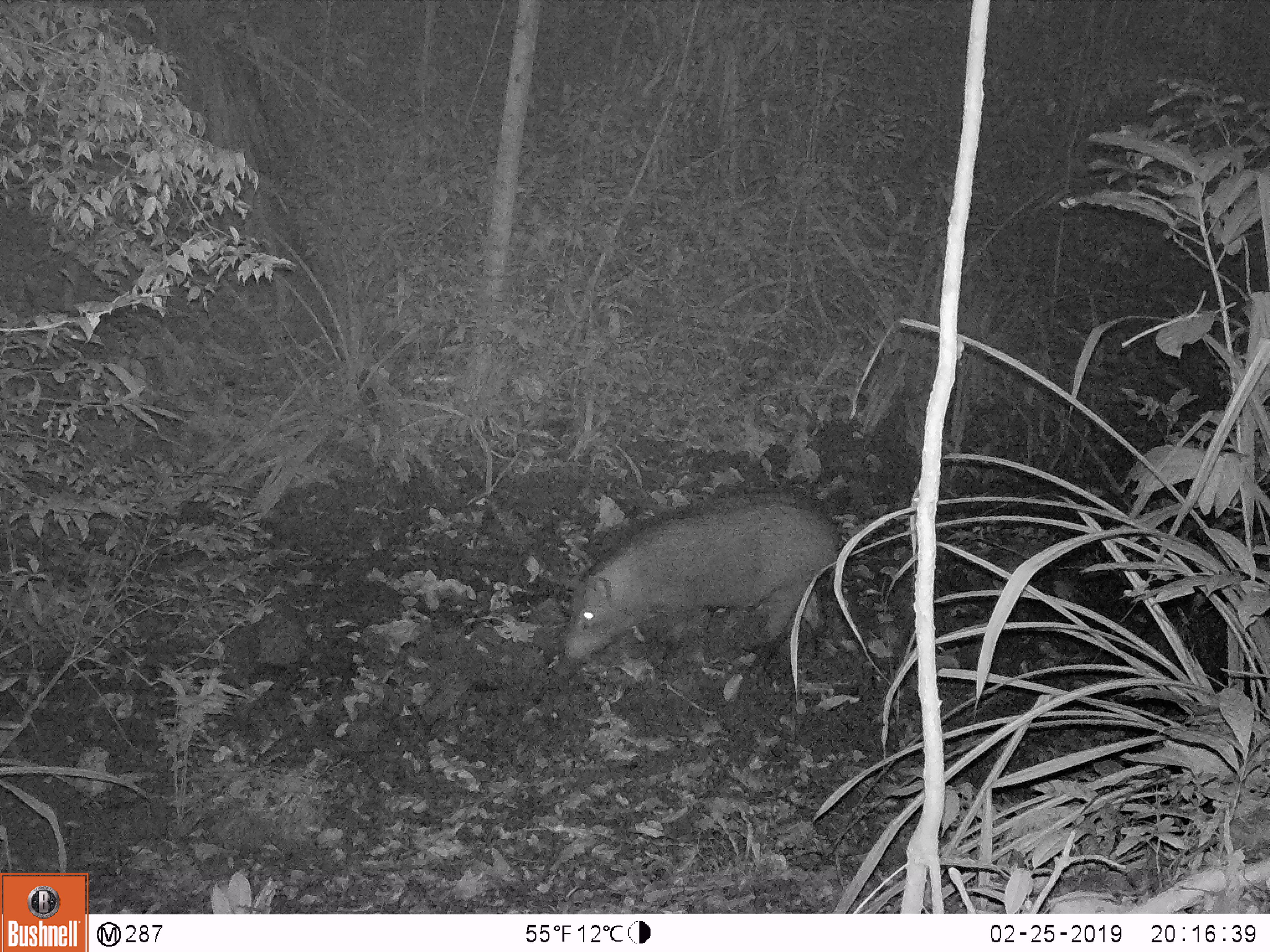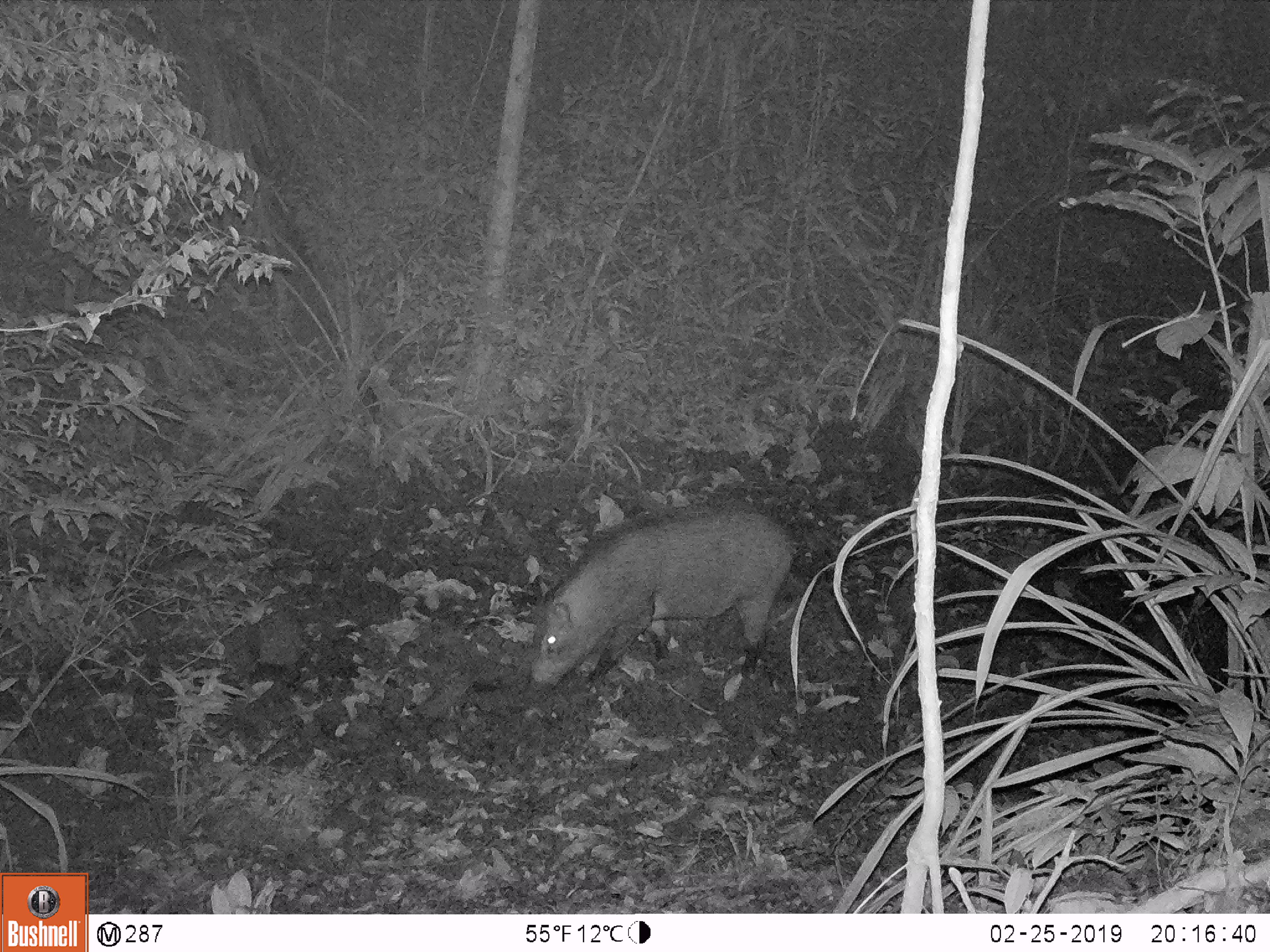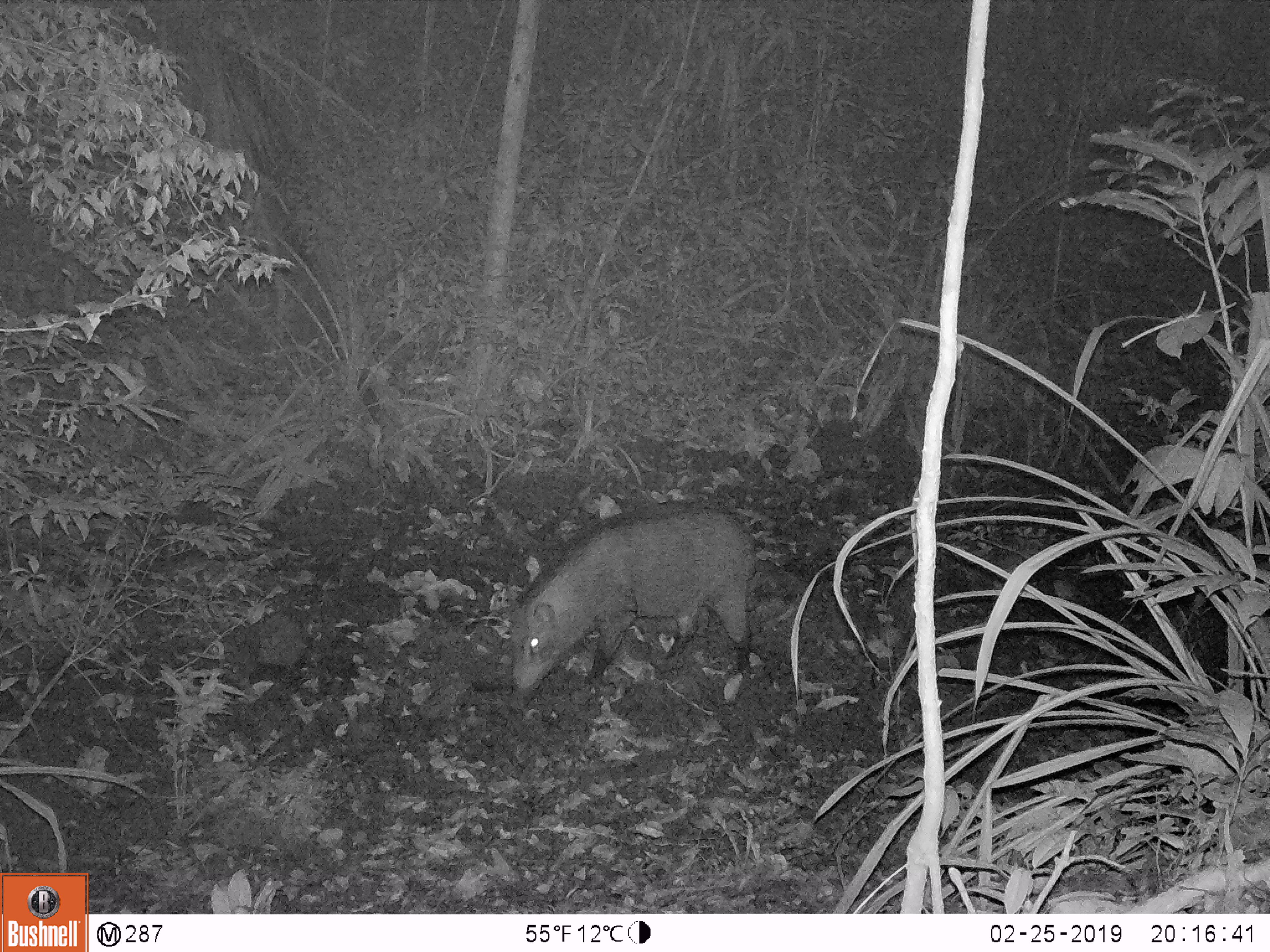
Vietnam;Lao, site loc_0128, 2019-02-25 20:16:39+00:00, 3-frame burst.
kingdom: Animalia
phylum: Chordata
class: Mammalia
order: Artiodactyla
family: Suidae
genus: Sus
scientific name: Sus scrofa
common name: eurasian wild pig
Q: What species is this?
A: Eurasian wild pig (Sus scrofa).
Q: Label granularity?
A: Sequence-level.